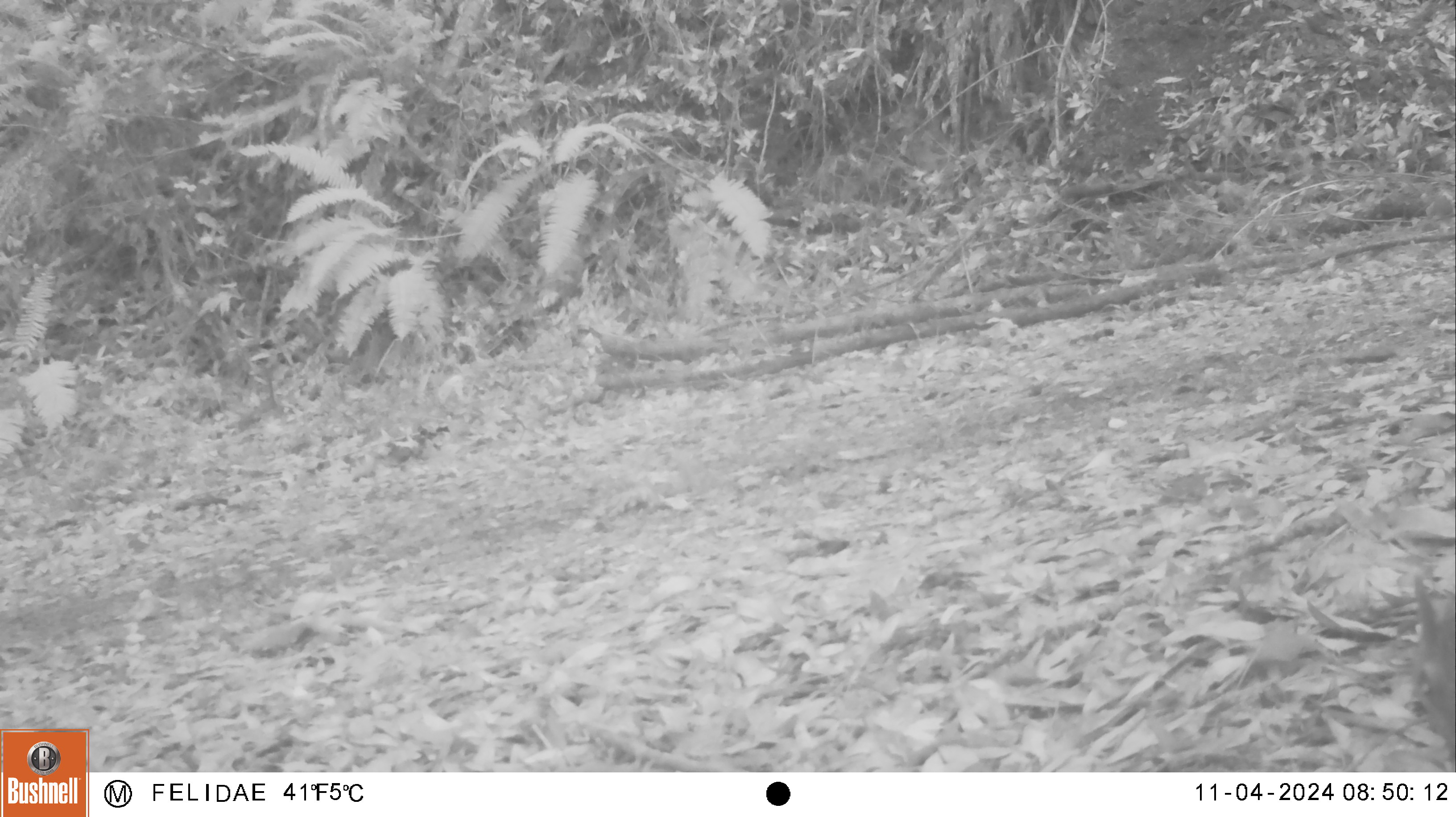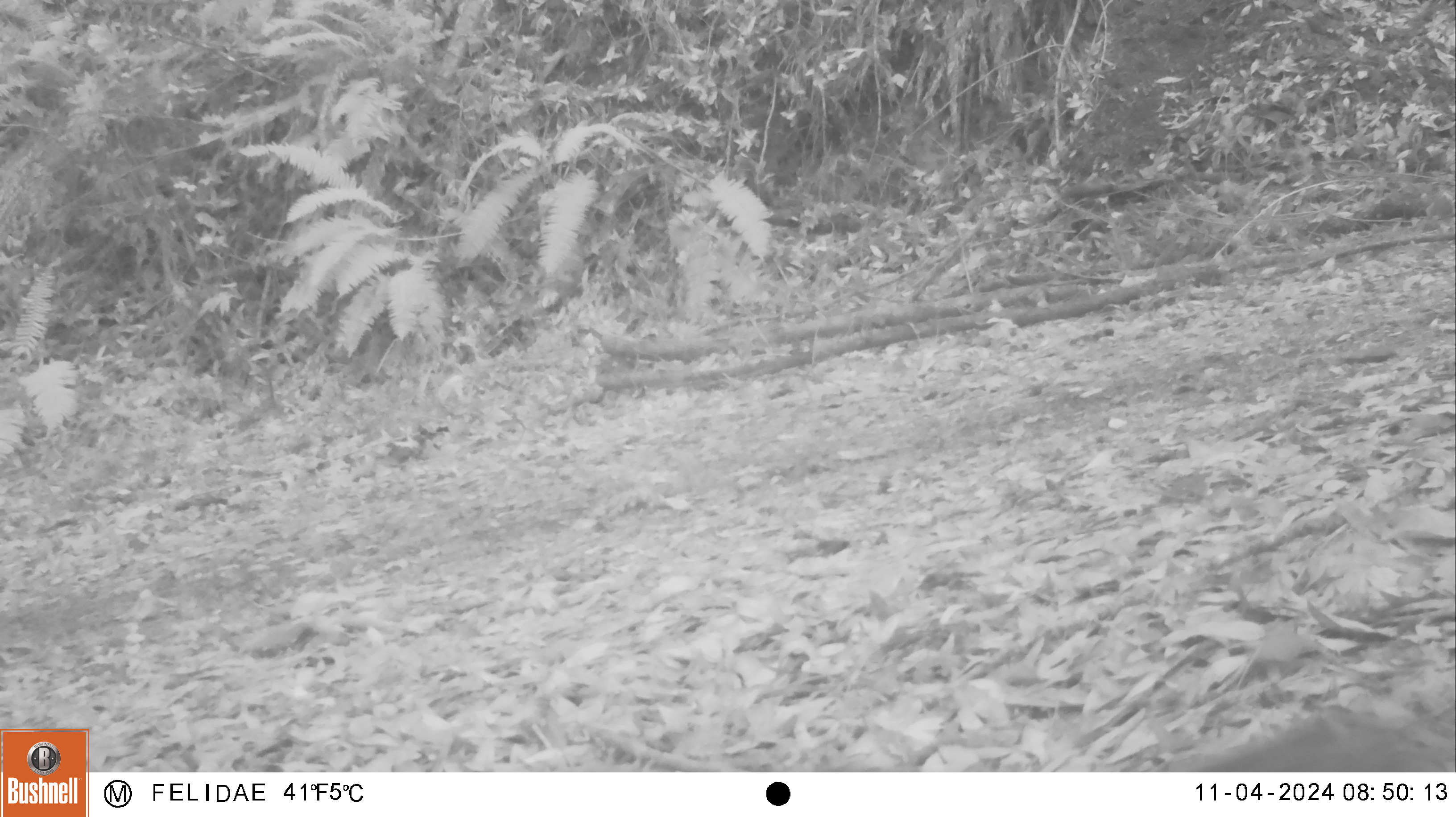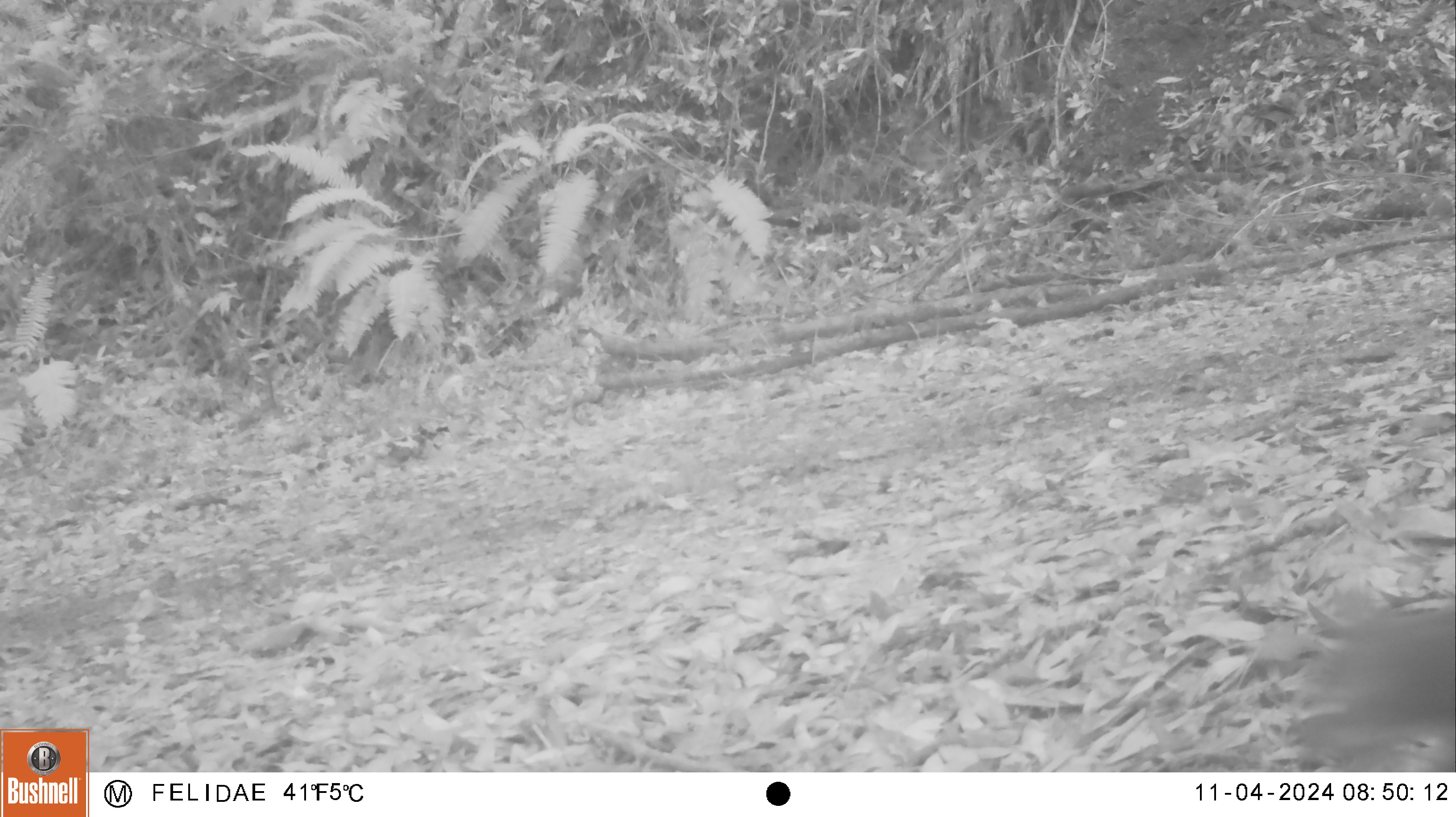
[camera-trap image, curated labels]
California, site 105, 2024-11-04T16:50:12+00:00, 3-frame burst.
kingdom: Animalia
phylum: Chordata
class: Mammalia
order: Rodentia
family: Sciuridae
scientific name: Sciuridae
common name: squirrel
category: unknown squirrel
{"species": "unknown squirrel (squirrel) (Sciuridae)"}